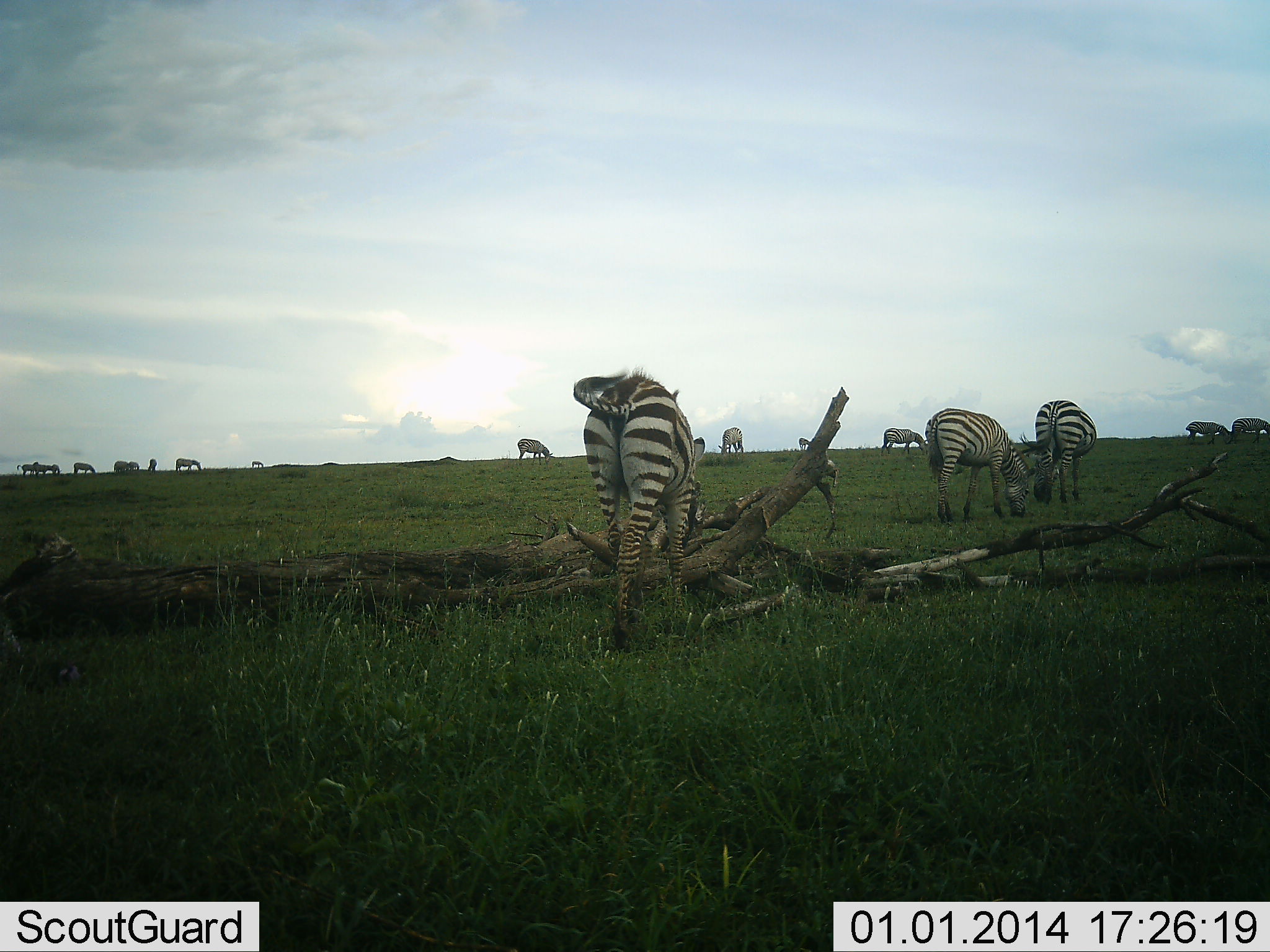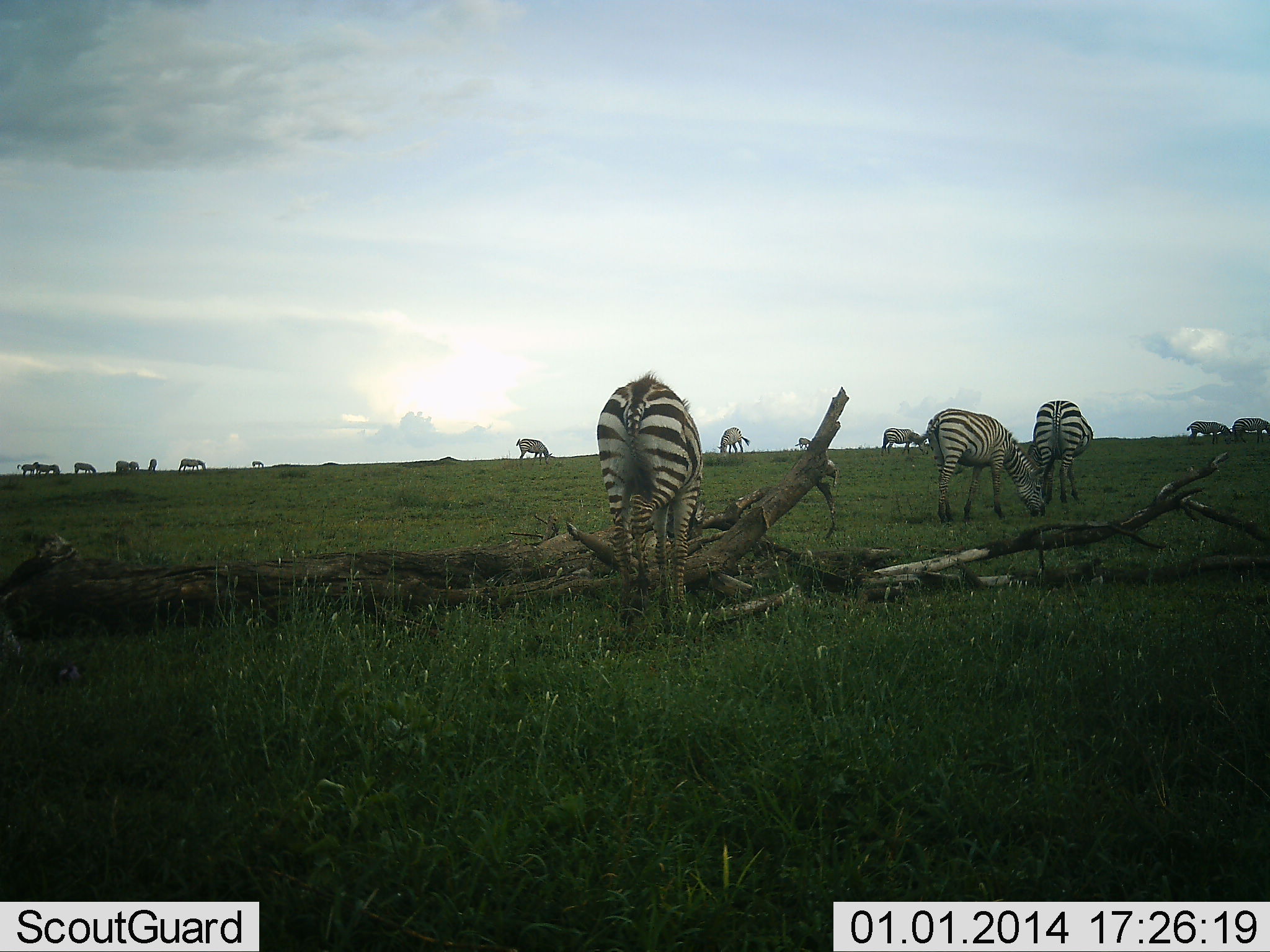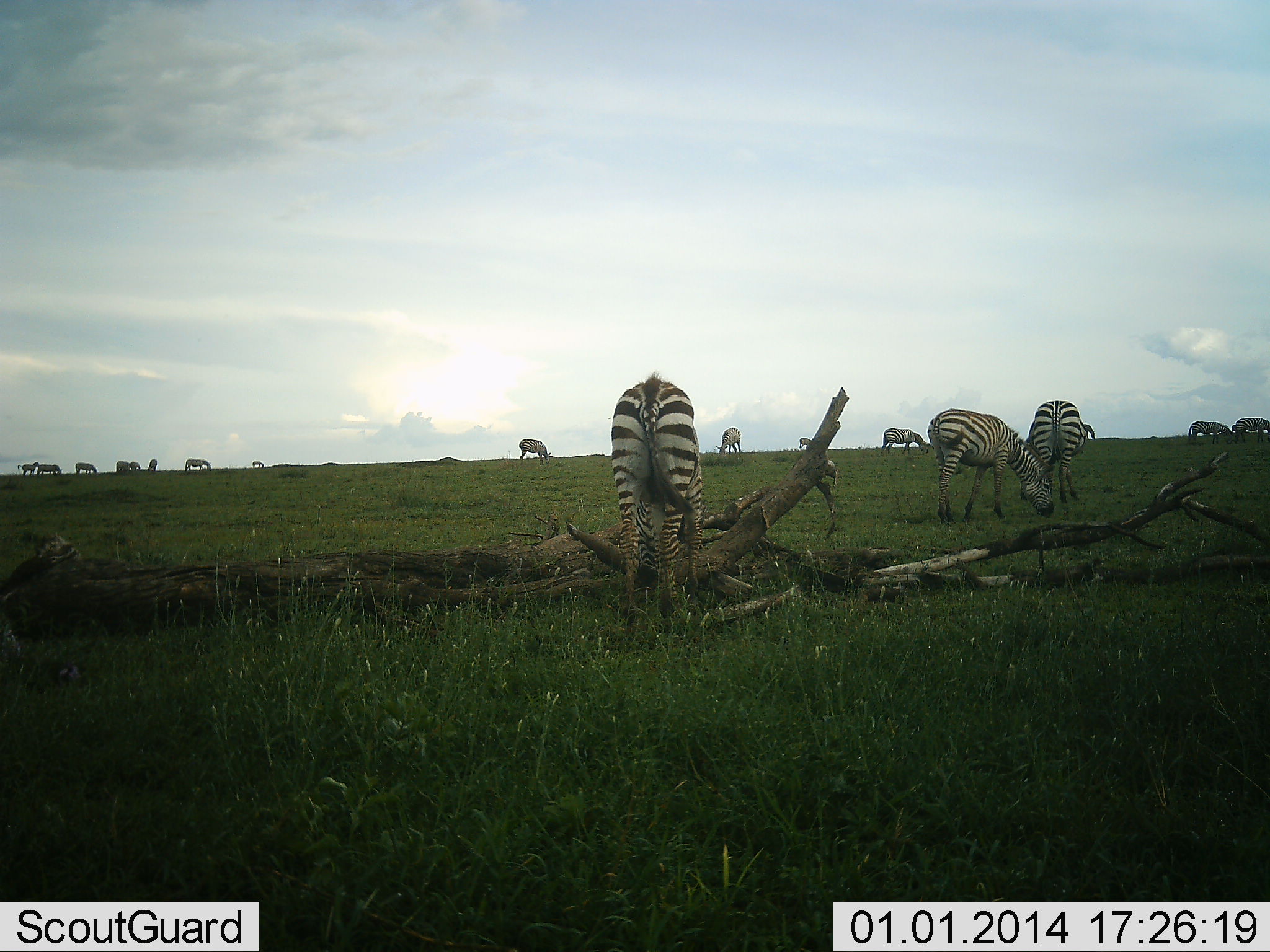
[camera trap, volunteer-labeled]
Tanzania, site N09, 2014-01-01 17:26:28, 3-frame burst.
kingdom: Animalia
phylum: Chordata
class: Mammalia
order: Perissodactyla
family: Equidae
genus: Equus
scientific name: Equus quagga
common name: plains zebra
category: zebra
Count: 11-50.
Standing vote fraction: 27%.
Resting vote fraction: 0%.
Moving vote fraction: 27%.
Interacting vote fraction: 0%.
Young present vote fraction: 0%.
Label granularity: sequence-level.